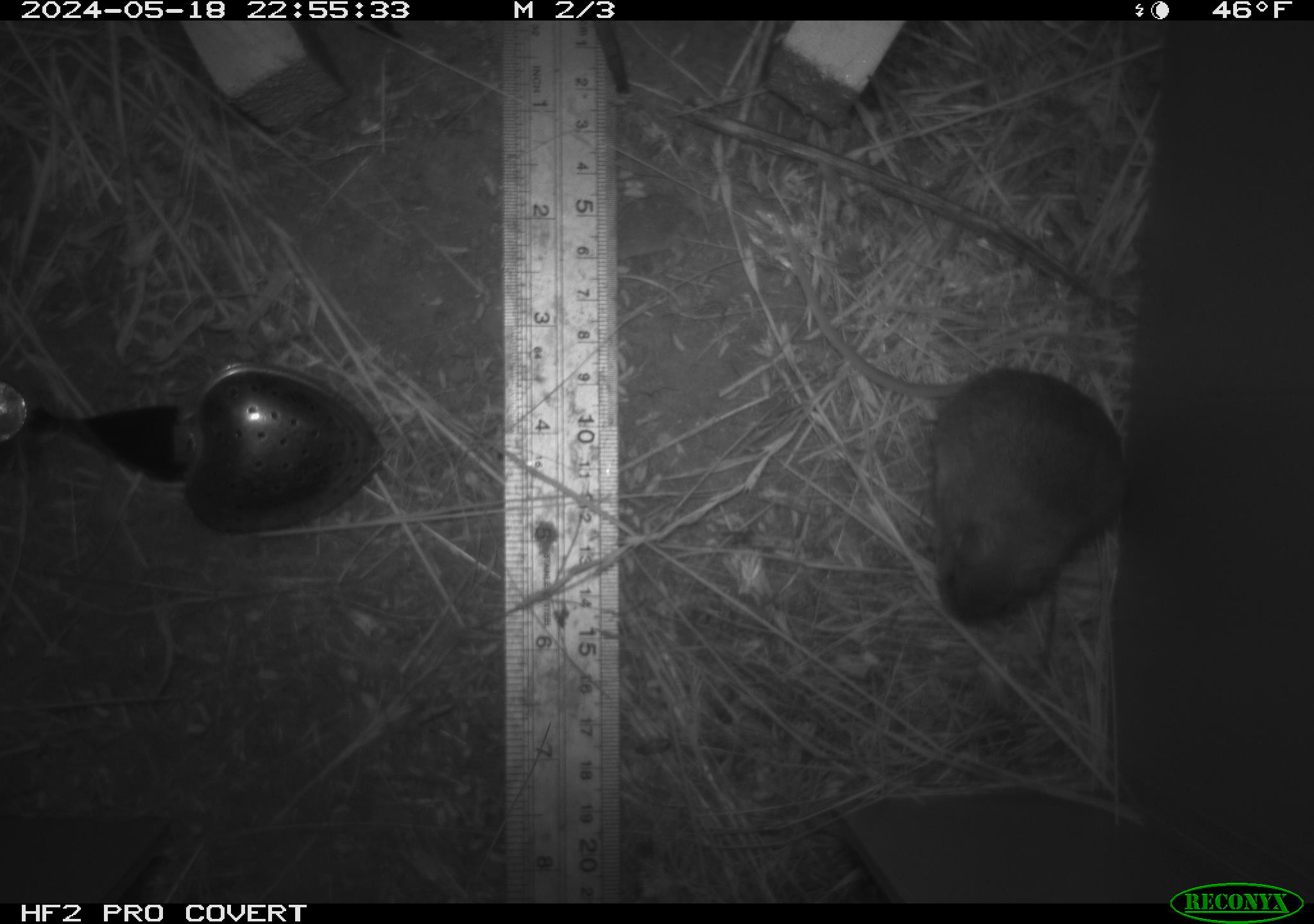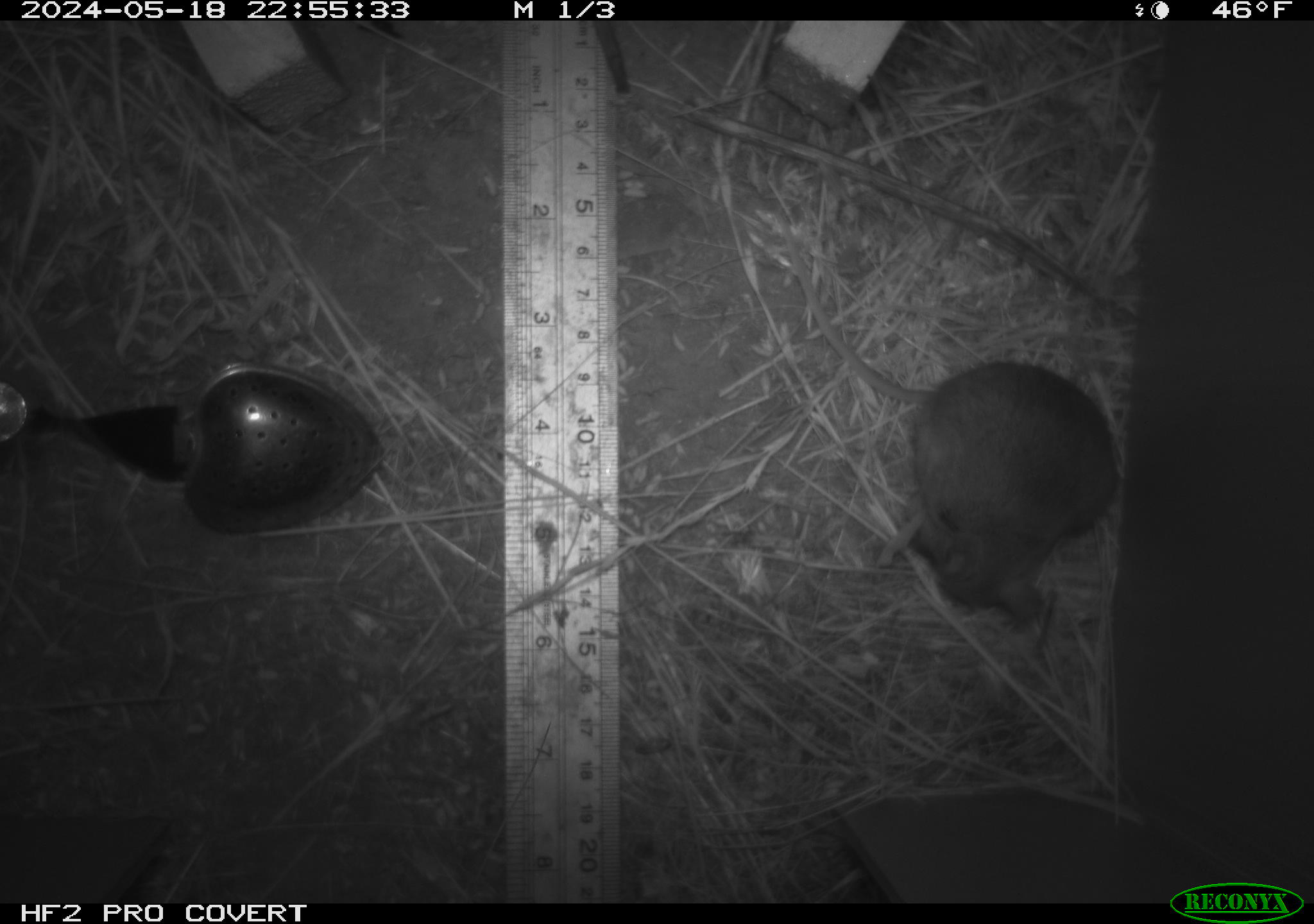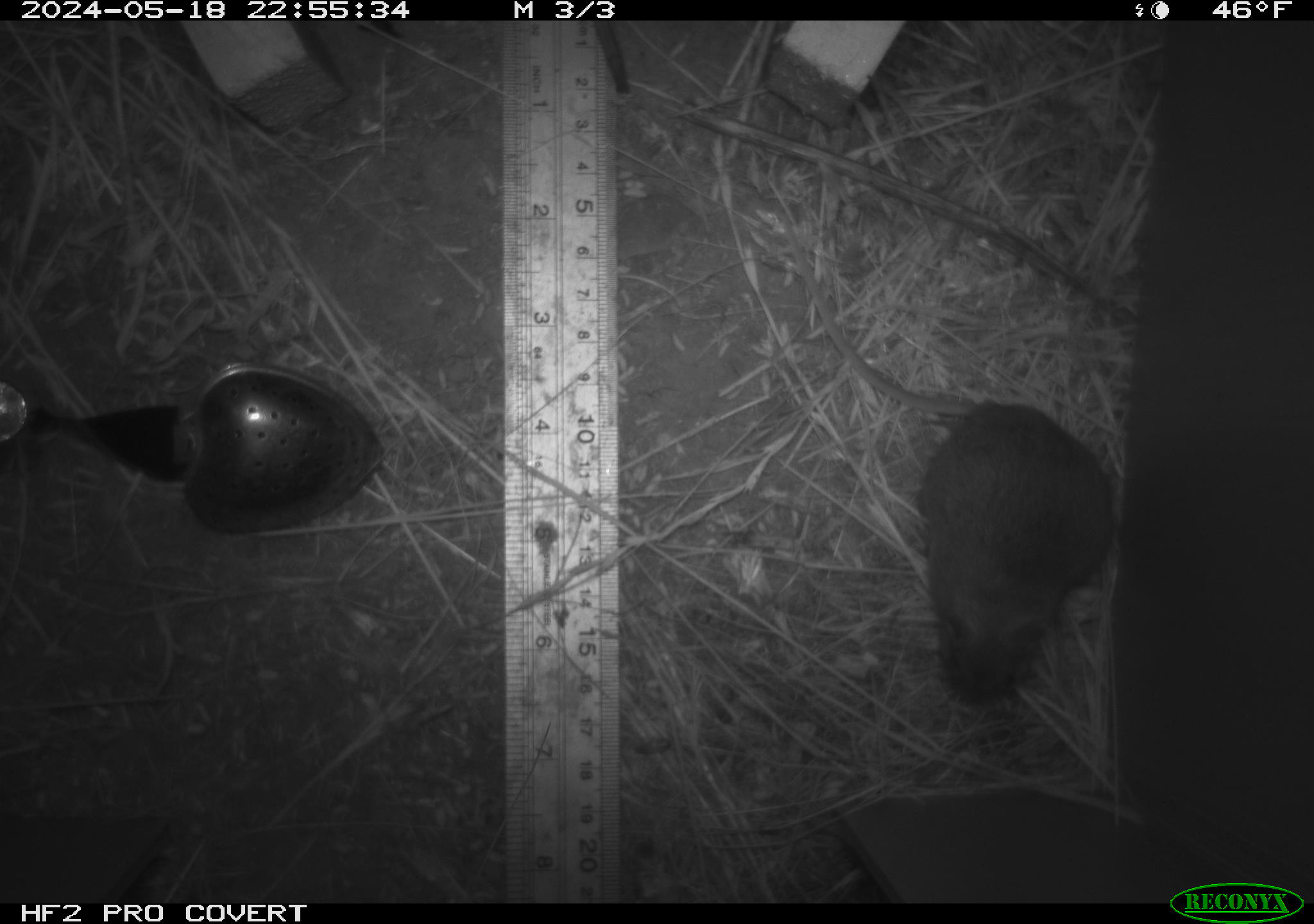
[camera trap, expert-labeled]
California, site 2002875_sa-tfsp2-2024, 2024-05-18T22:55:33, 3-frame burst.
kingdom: Animalia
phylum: Chordata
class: Mammalia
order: Rodentia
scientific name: Rodentia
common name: mouse species